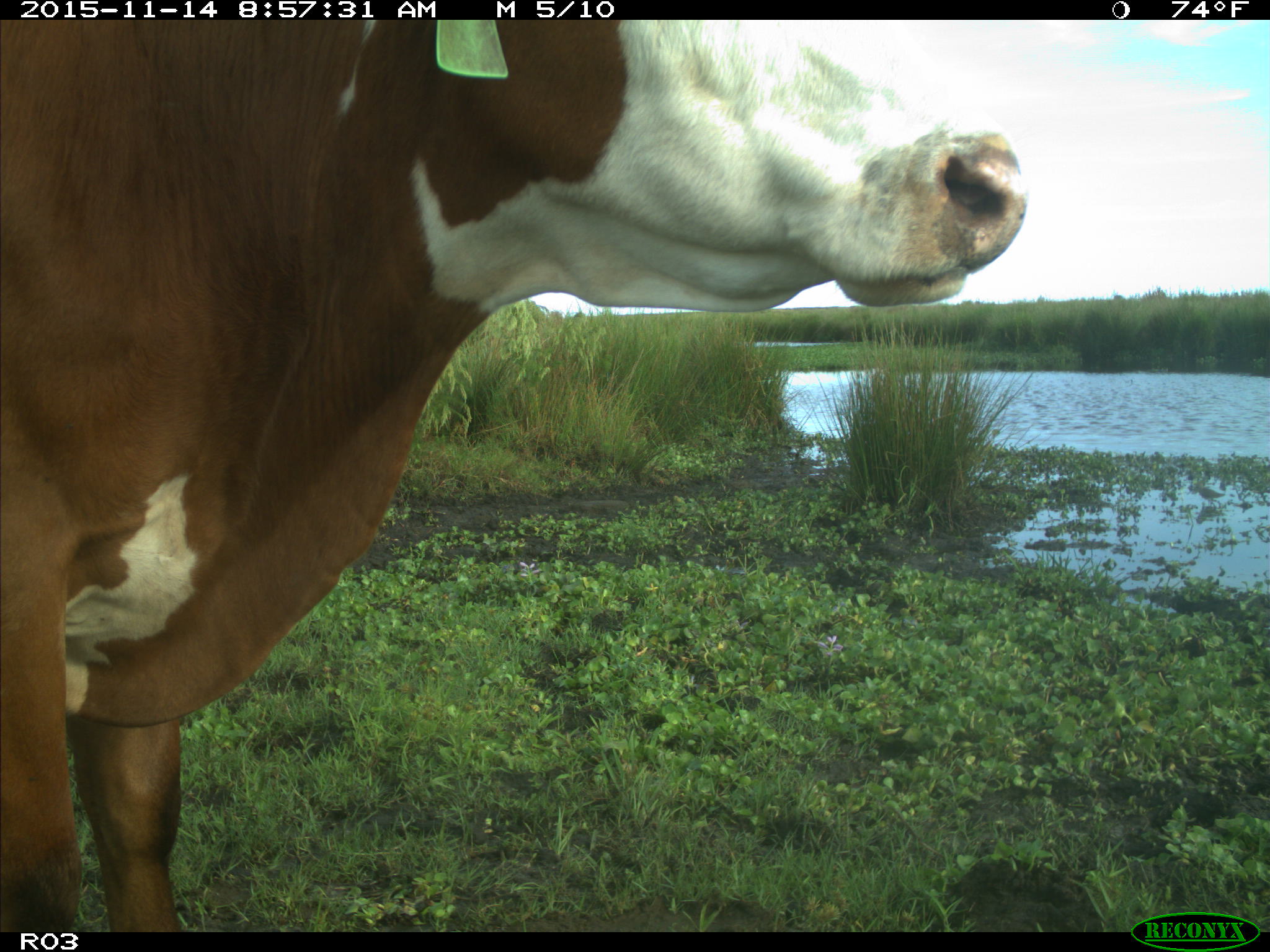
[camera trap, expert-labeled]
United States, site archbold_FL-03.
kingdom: Animalia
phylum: Chordata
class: Mammalia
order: Artiodactyla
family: Bovidae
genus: Bos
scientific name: Bos taurus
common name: domestic cow